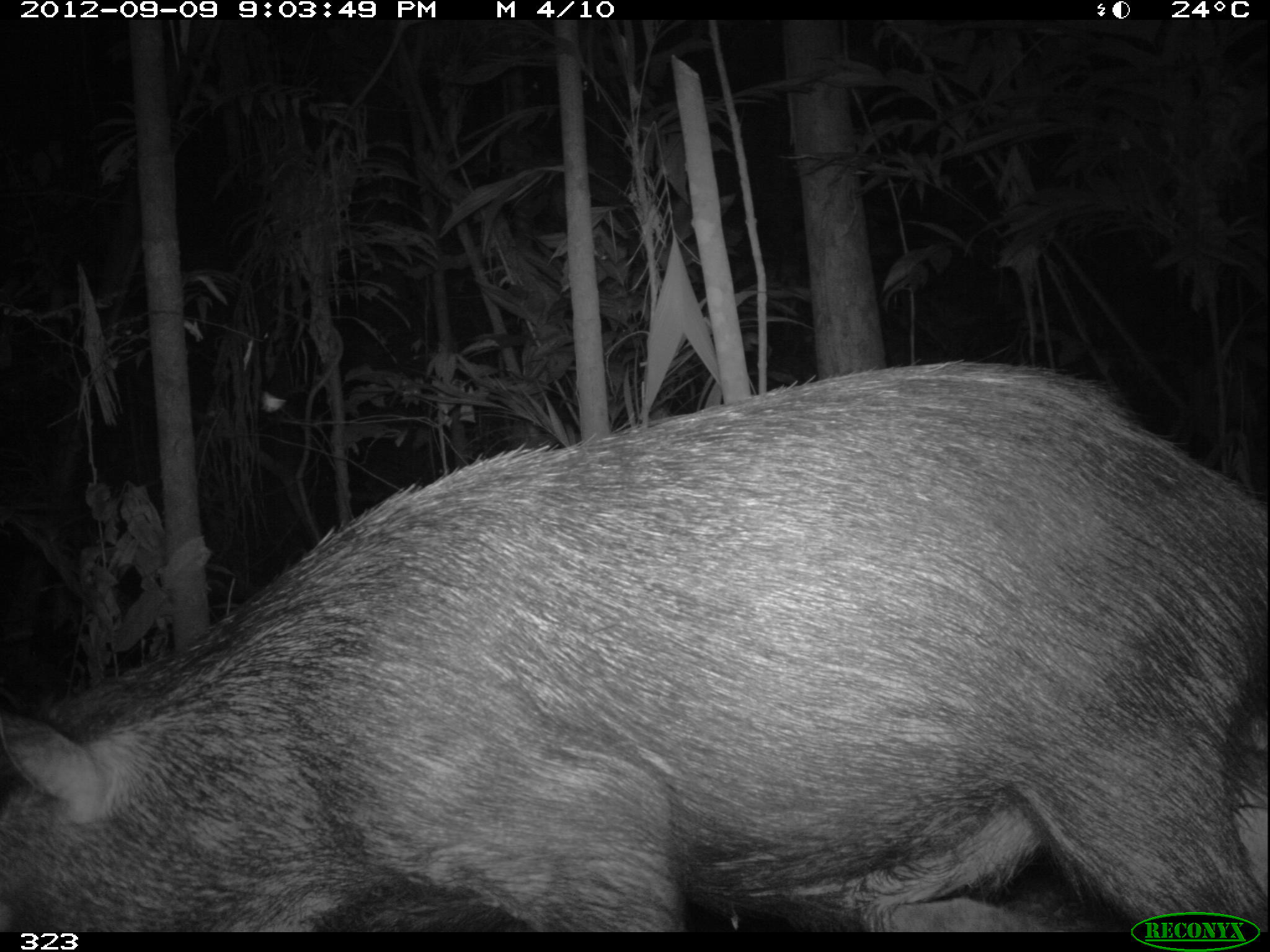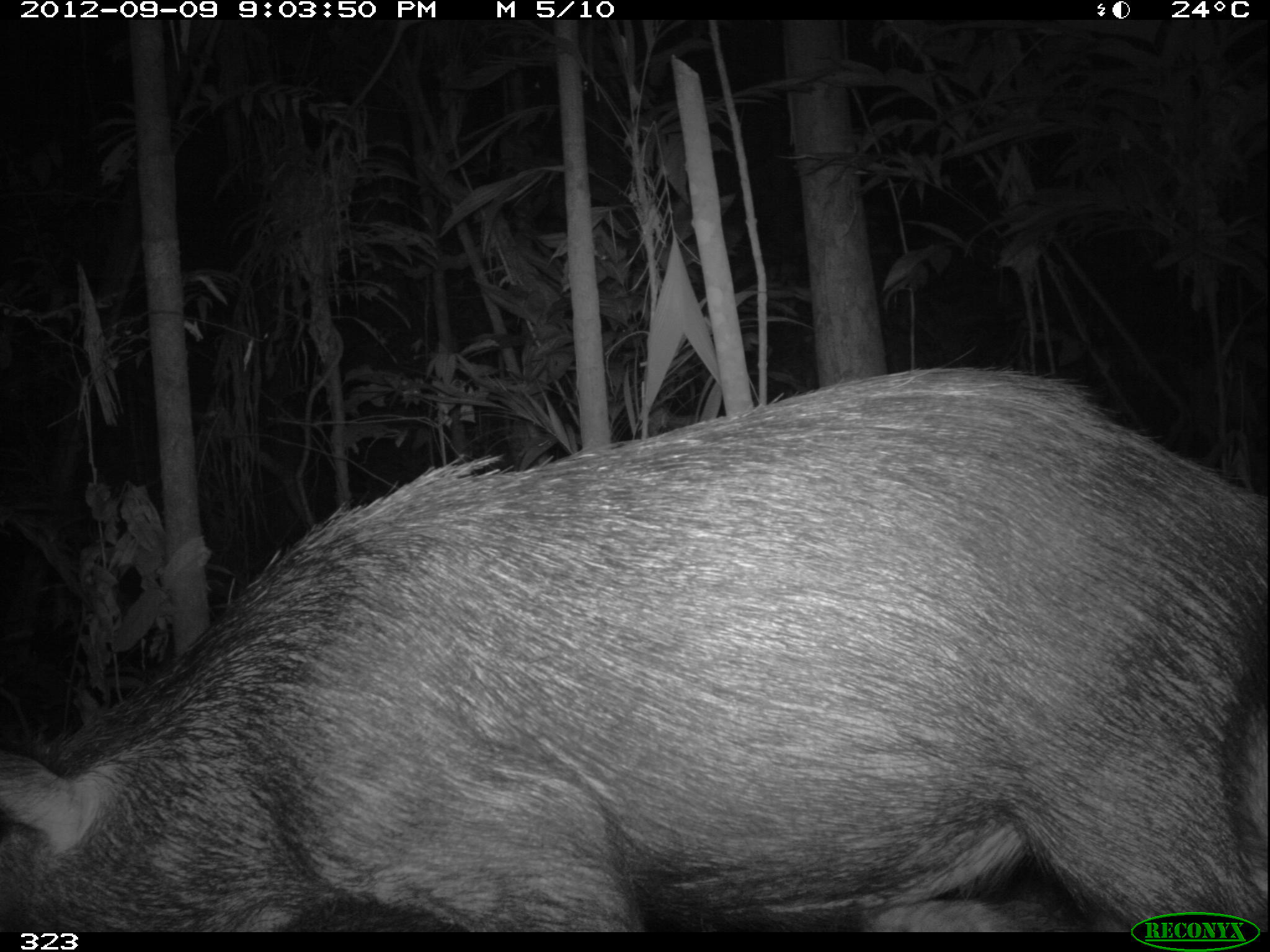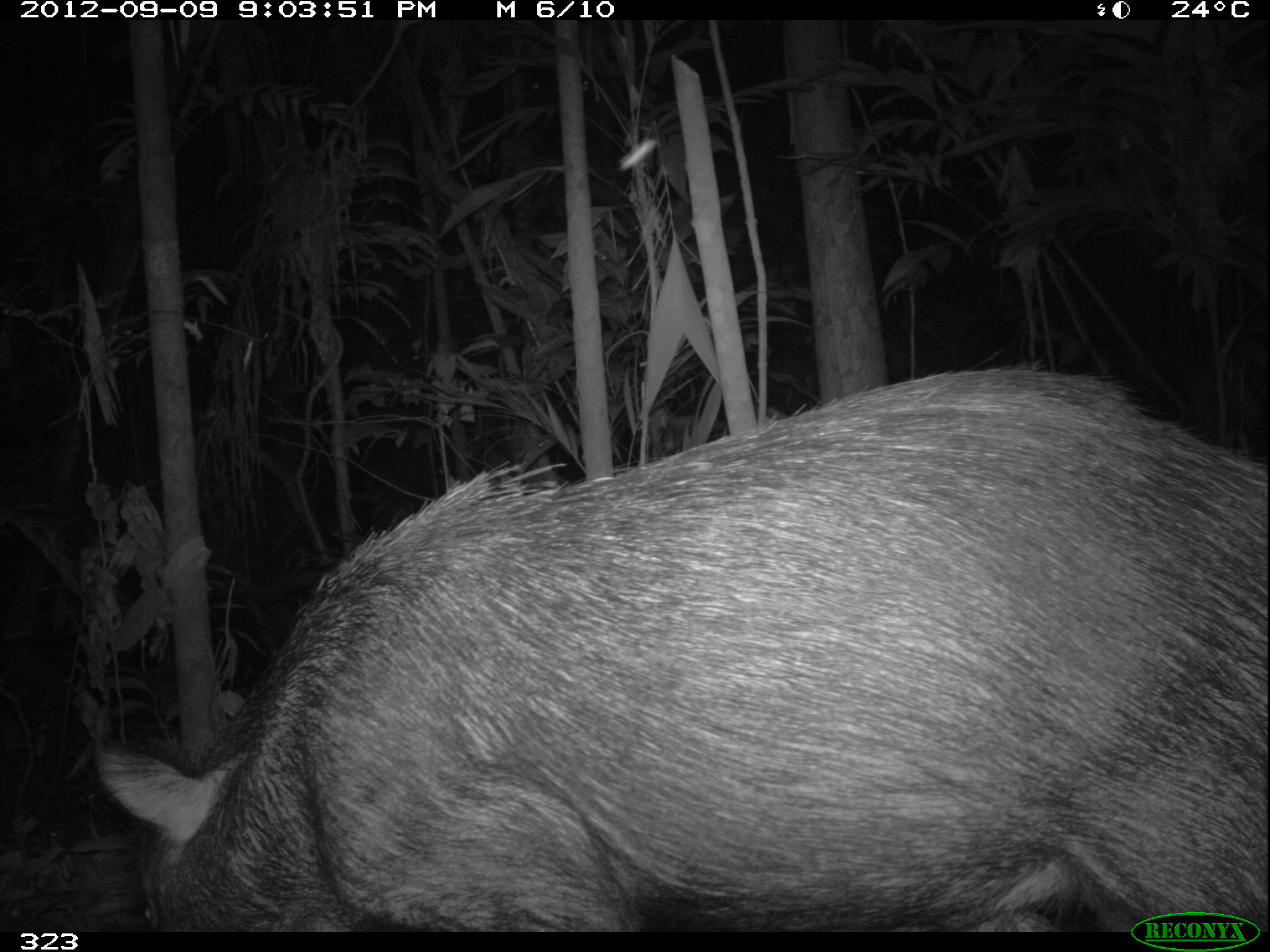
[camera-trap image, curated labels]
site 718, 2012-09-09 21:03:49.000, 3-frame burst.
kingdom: Animalia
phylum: Chordata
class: Mammalia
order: Artiodactyla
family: Tayassuidae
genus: Tayassu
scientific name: Tayassu pecari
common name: white-lipped peccary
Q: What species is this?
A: Tayassu pecari (white-lipped peccary).